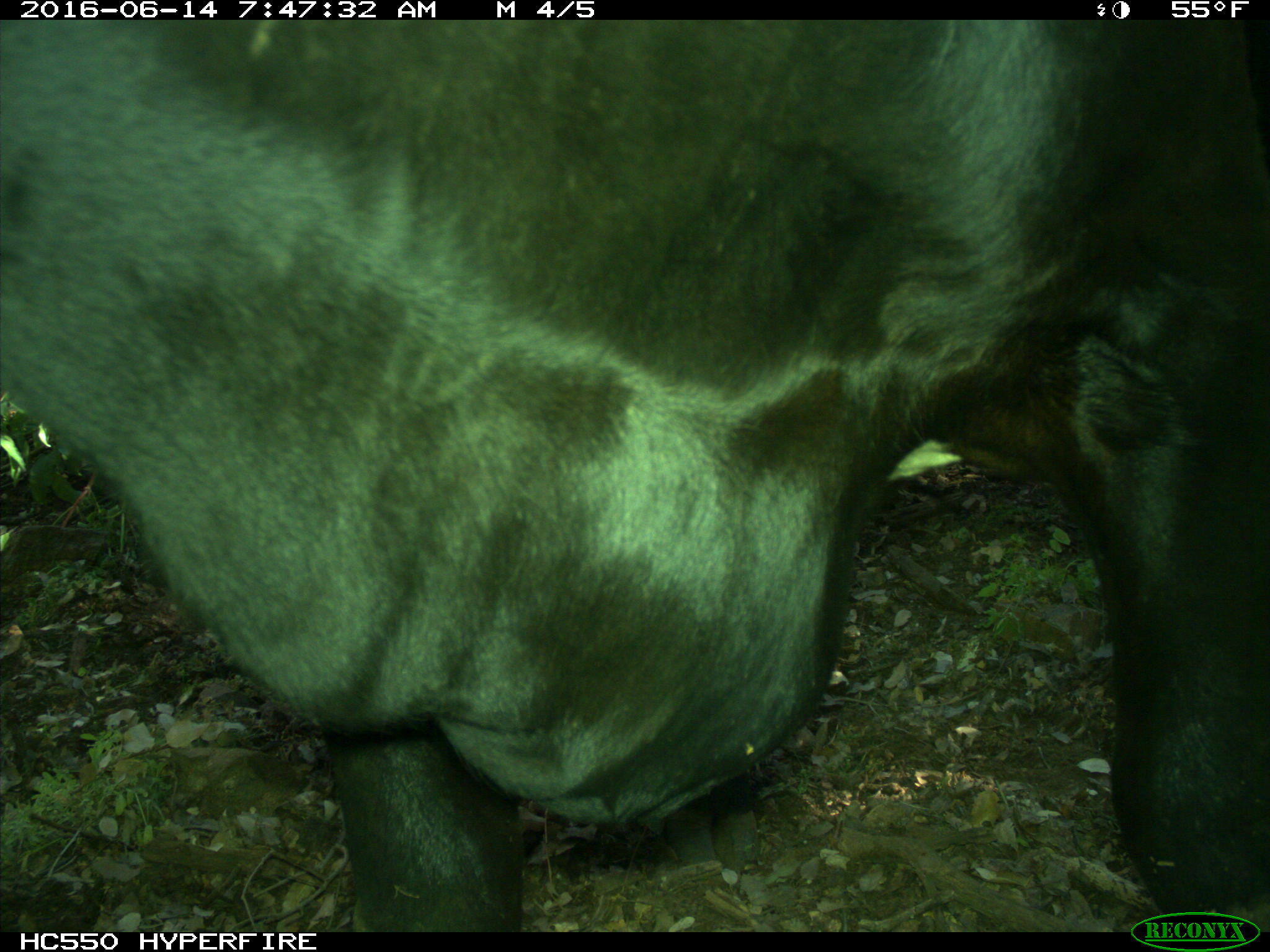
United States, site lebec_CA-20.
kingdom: Animalia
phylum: Chordata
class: Mammalia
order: Artiodactyla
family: Bovidae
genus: Bos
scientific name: Bos taurus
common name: domestic cow